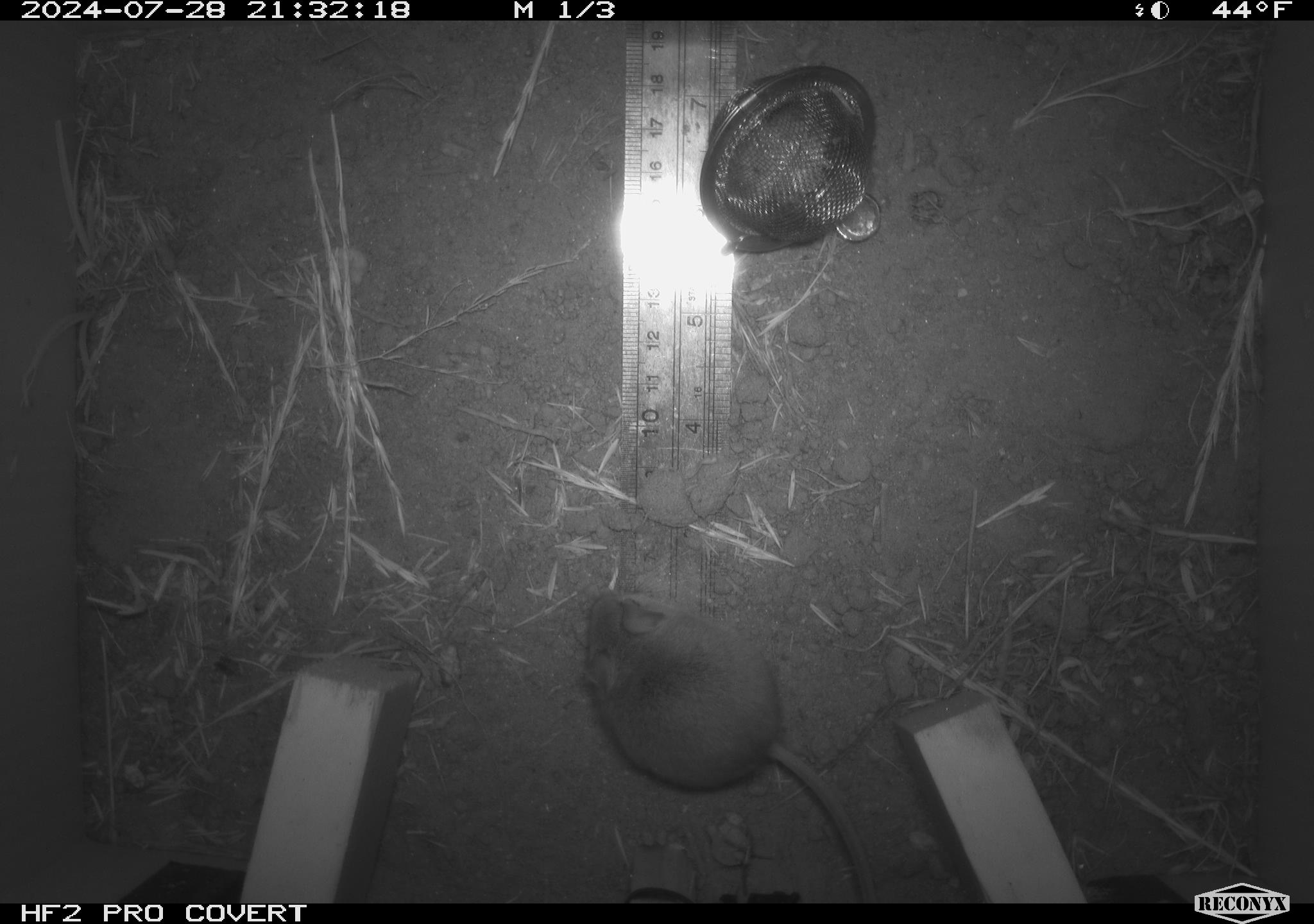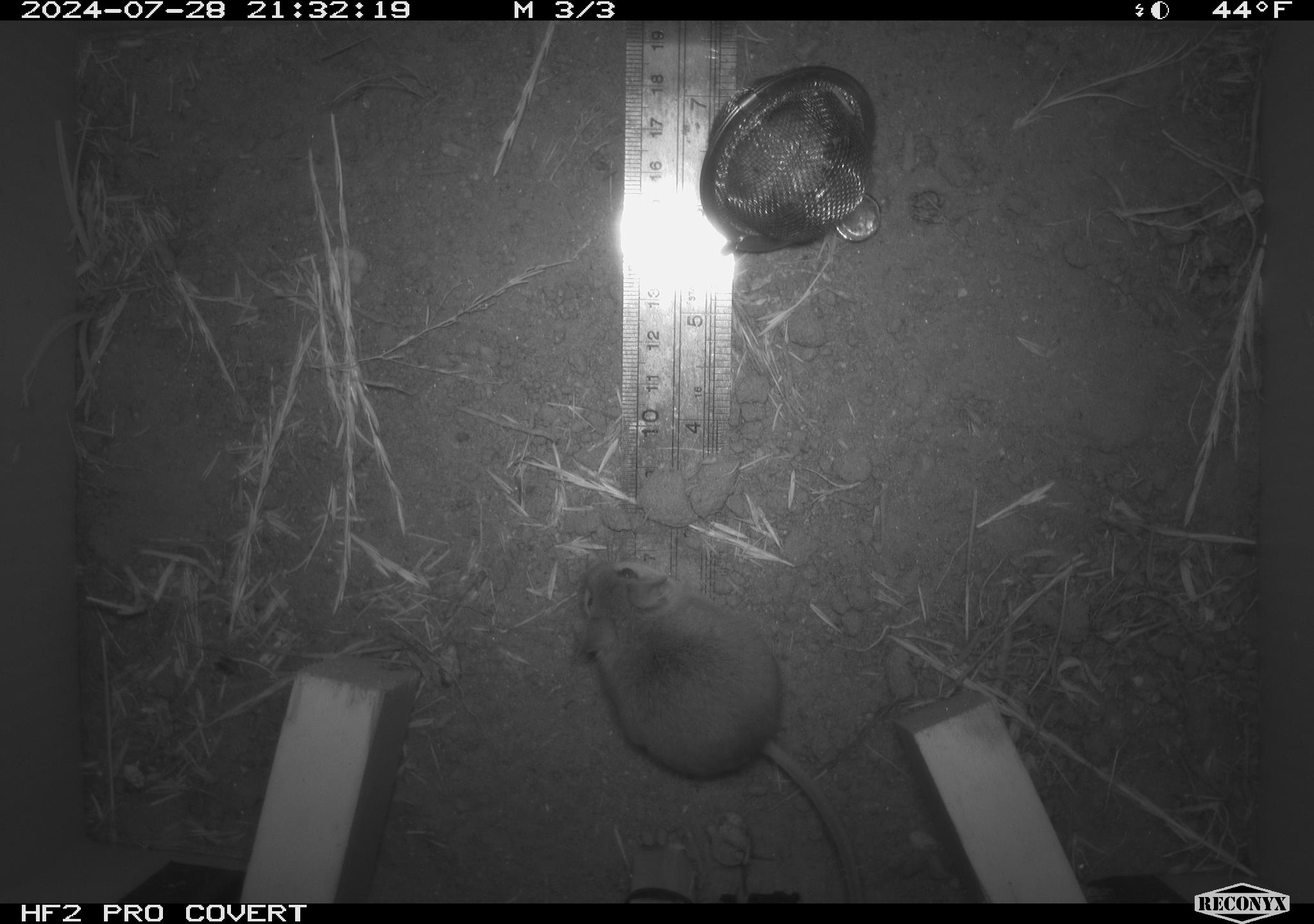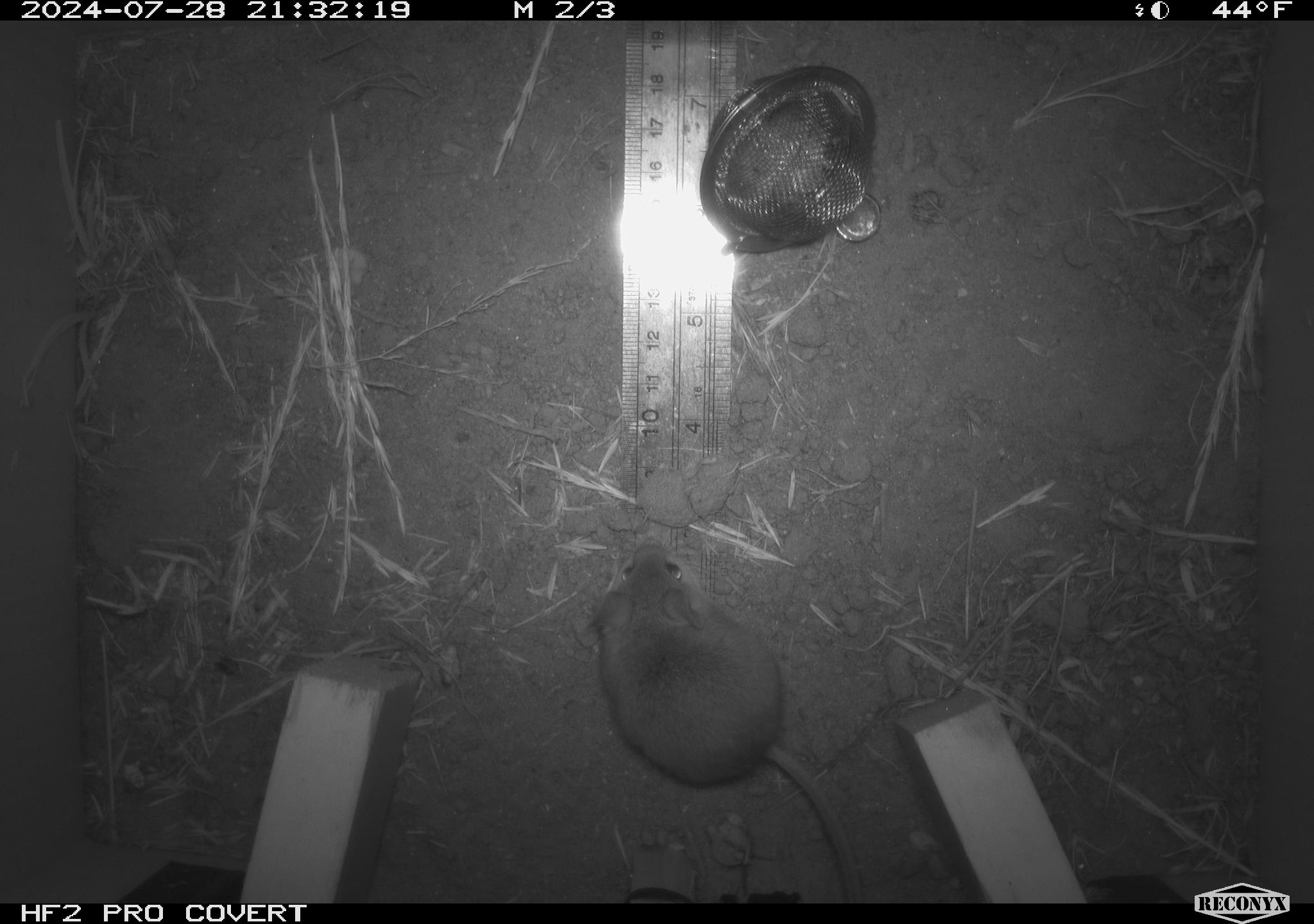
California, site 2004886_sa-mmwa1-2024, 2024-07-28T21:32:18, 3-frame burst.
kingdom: Animalia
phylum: Chordata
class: Mammalia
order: Rodentia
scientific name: Rodentia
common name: mouse species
Mouse species (Rodentia).